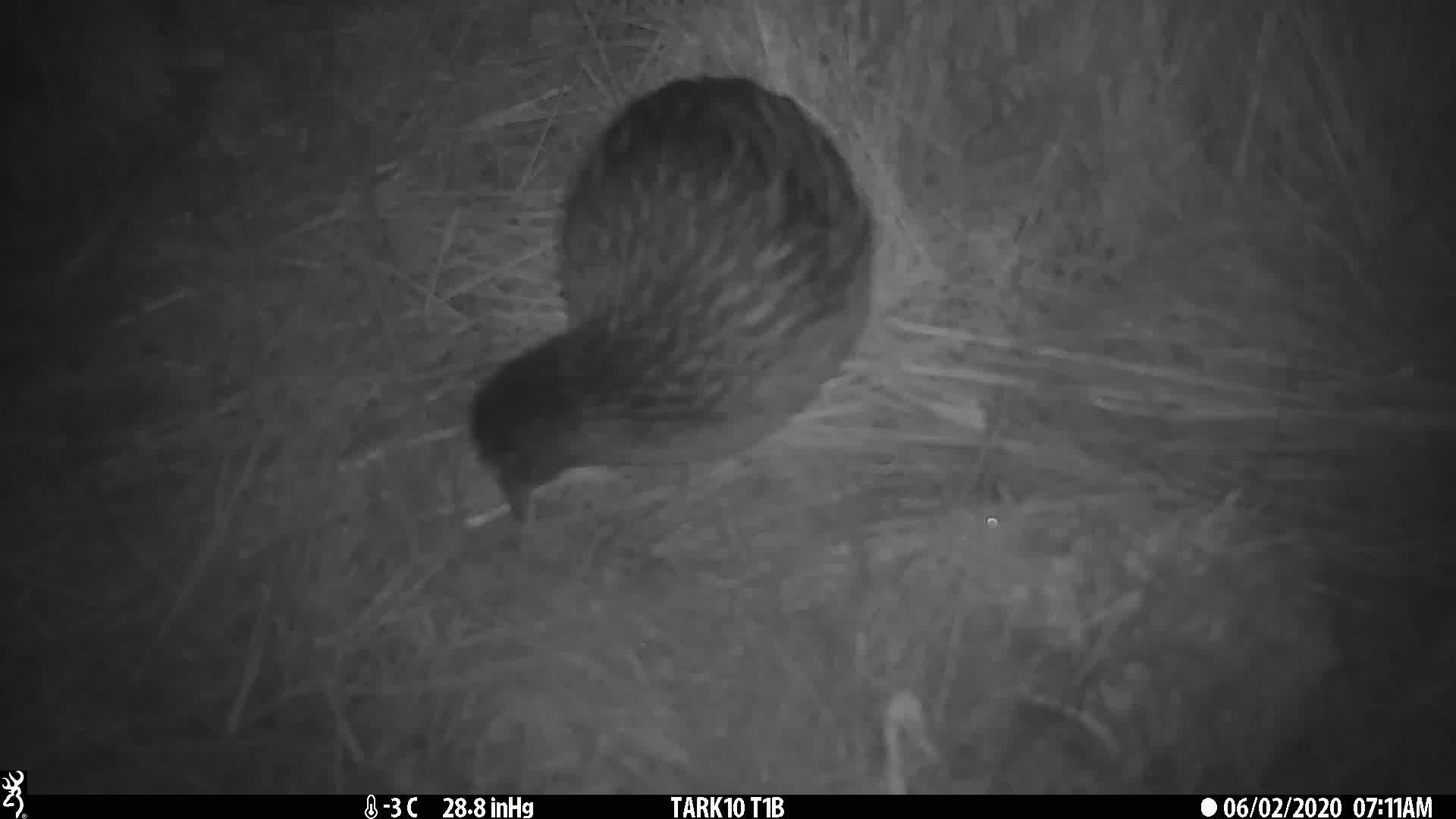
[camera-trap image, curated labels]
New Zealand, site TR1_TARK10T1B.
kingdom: Animalia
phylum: Chordata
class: Aves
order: Gruiformes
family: Rallidae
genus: Gallirallus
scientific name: Gallirallus australis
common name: weka